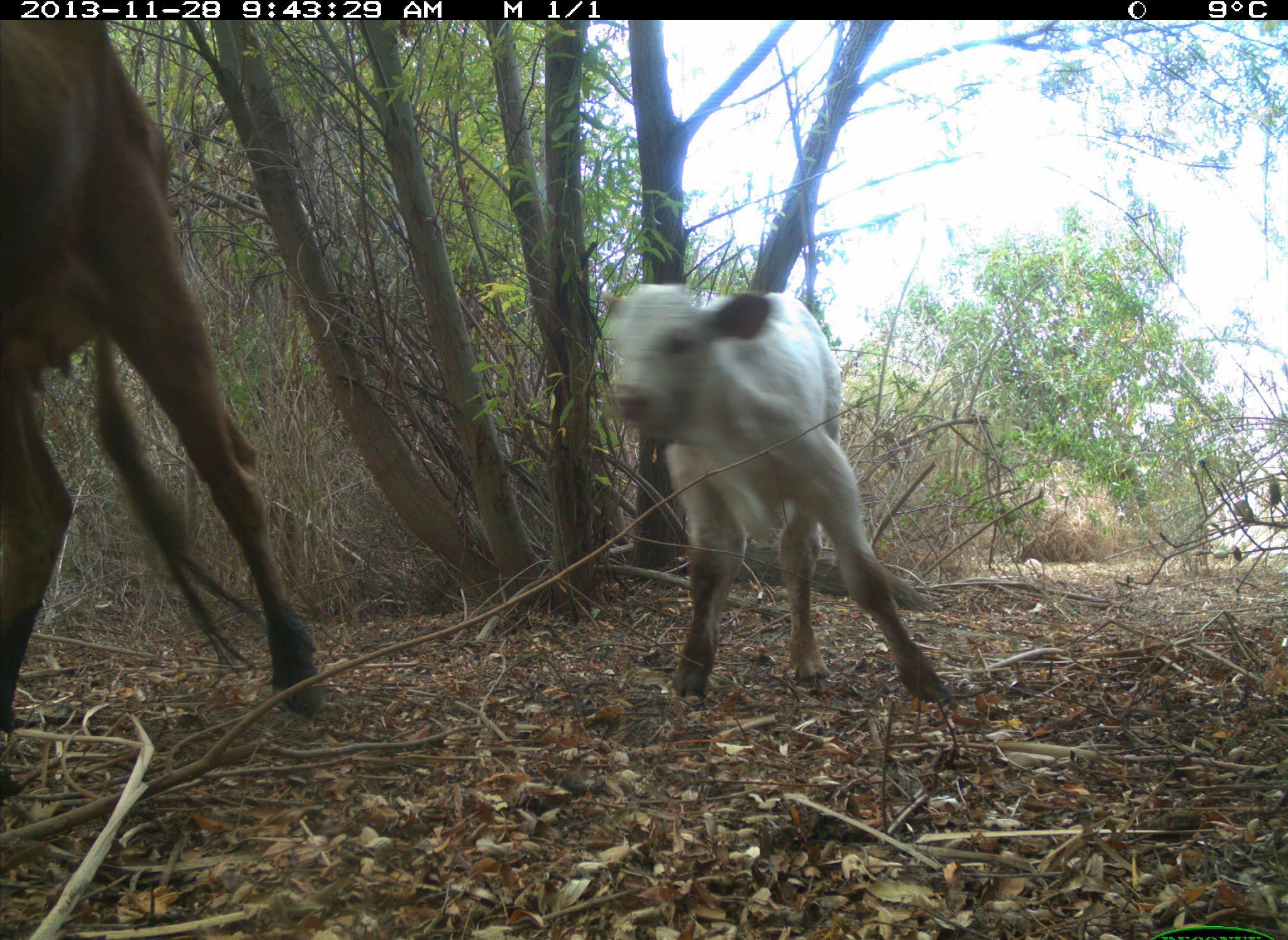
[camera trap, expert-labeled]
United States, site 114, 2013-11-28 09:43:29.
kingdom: Animalia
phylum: Chordata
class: Mammalia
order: Artiodactyla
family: Bovidae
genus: Bos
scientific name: Bos taurus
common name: cow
Cow (Bos taurus).